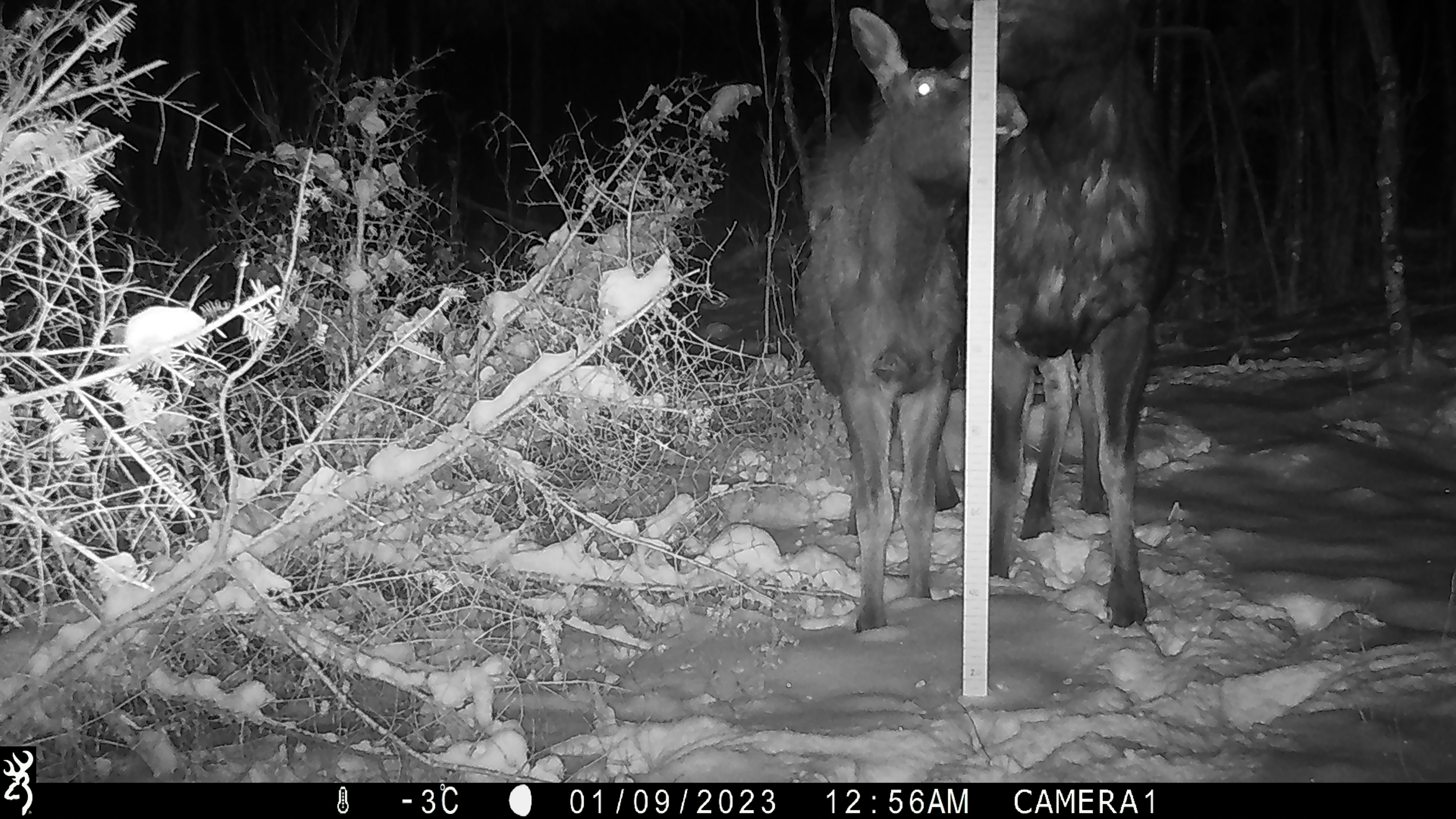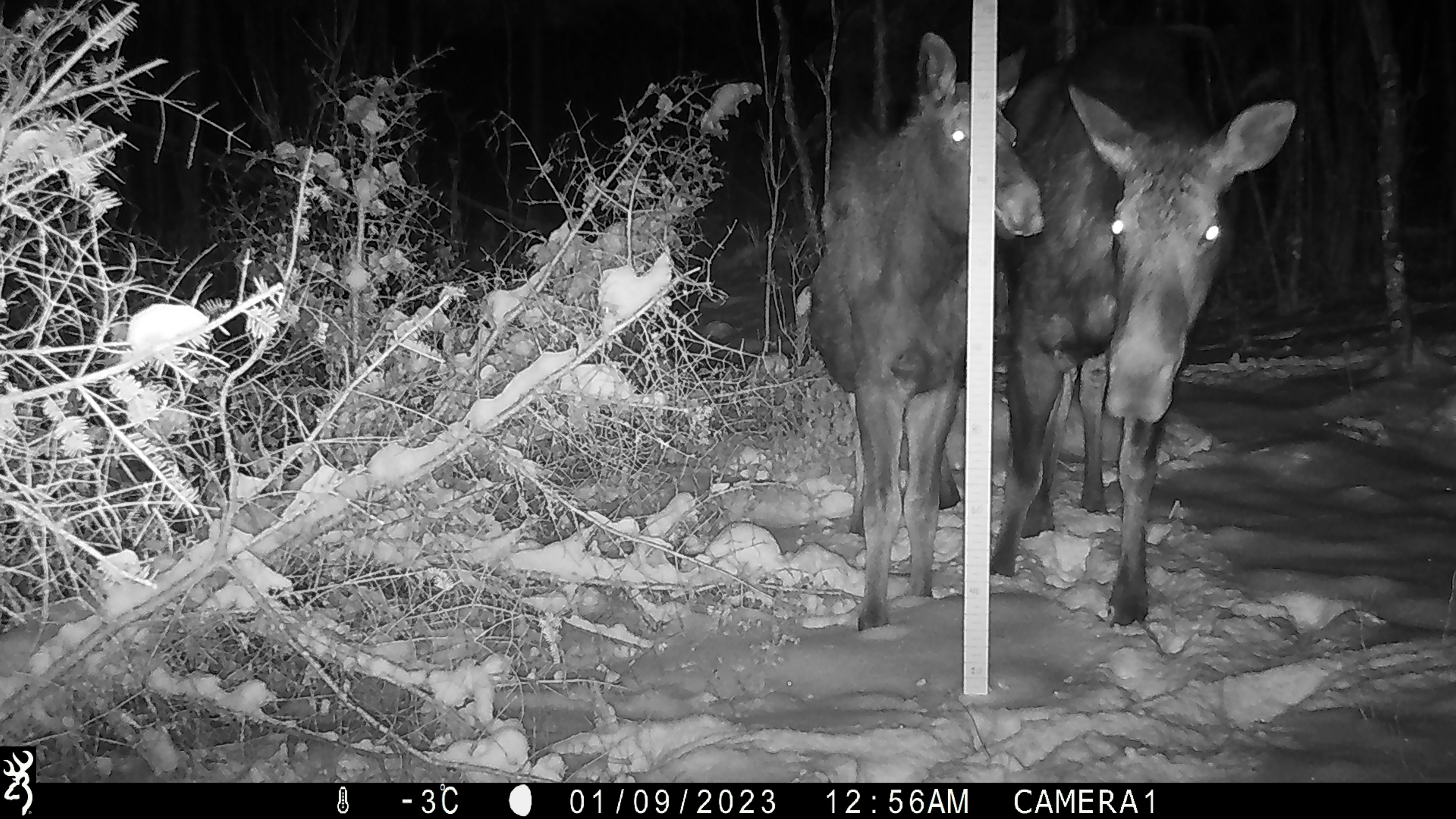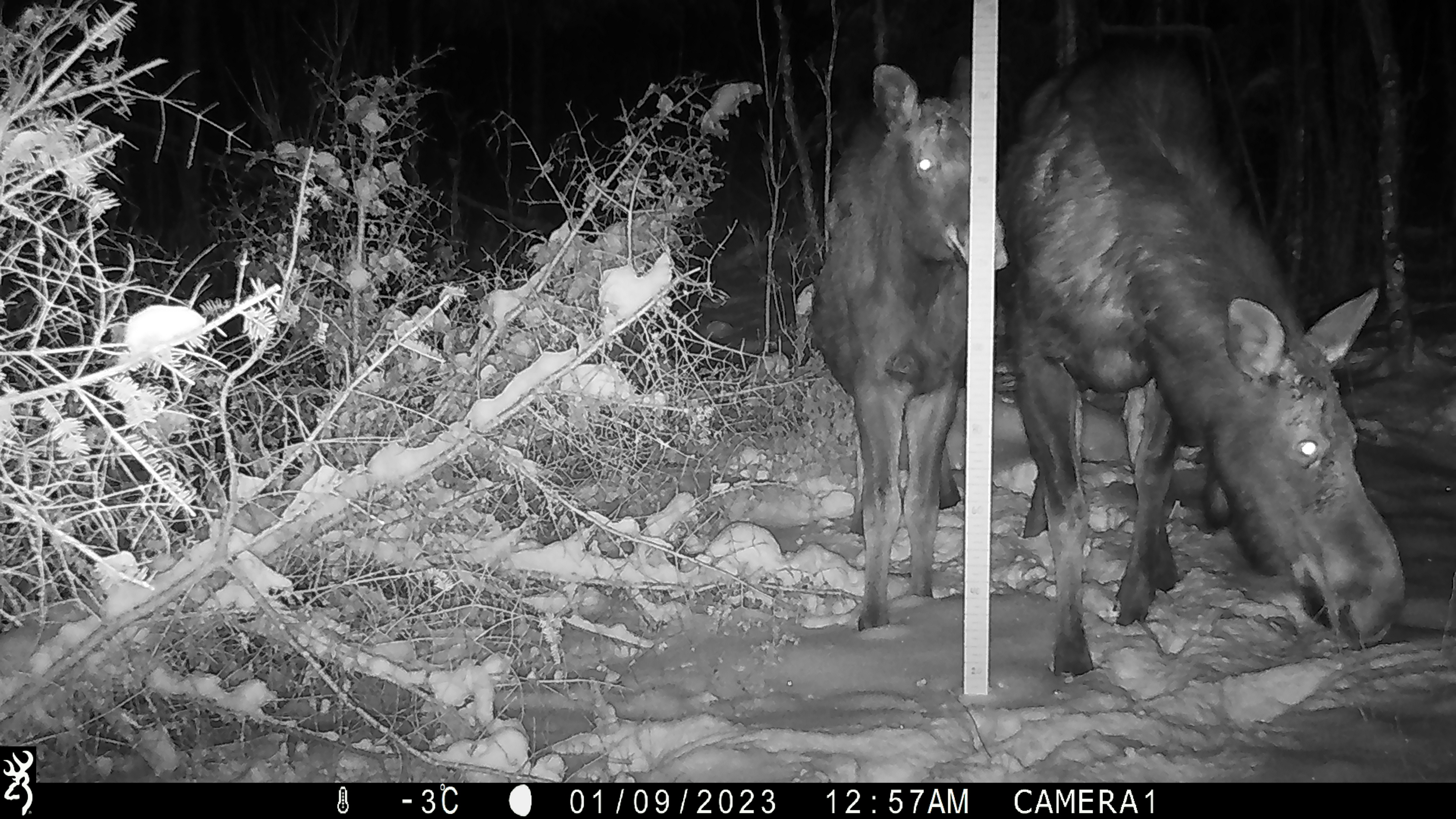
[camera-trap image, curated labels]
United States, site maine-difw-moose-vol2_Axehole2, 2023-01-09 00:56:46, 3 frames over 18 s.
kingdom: Animalia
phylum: Chordata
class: Mammalia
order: Artiodactyla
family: Cervidae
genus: Alces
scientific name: Alces alces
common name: moose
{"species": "moose (Alces alces)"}